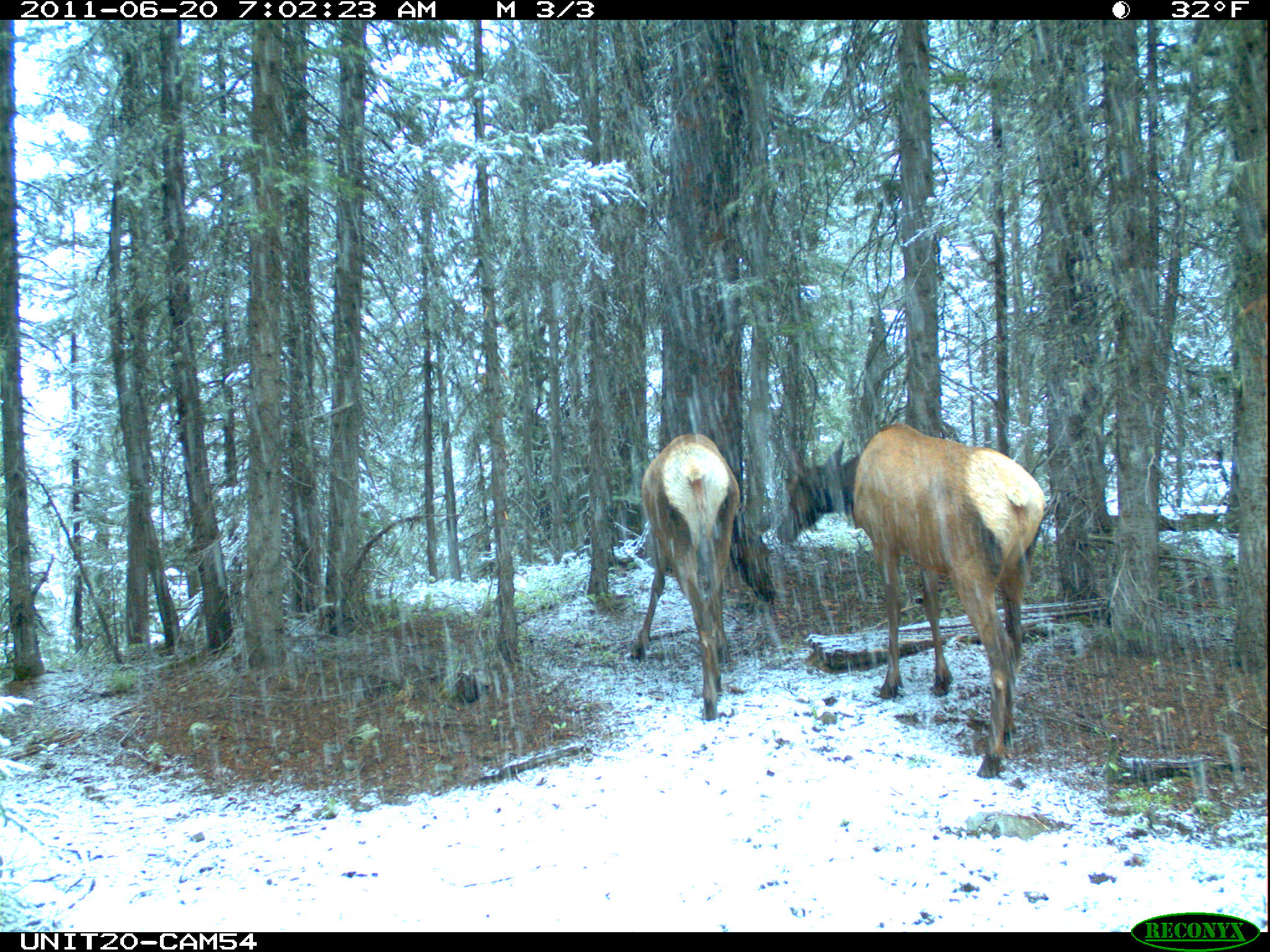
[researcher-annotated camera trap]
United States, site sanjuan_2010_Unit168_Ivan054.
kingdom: Animalia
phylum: Chordata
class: Mammalia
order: Artiodactyla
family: Cervidae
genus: Cervus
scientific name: Cervus elaphus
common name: red deer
Cervus elaphus (red deer).